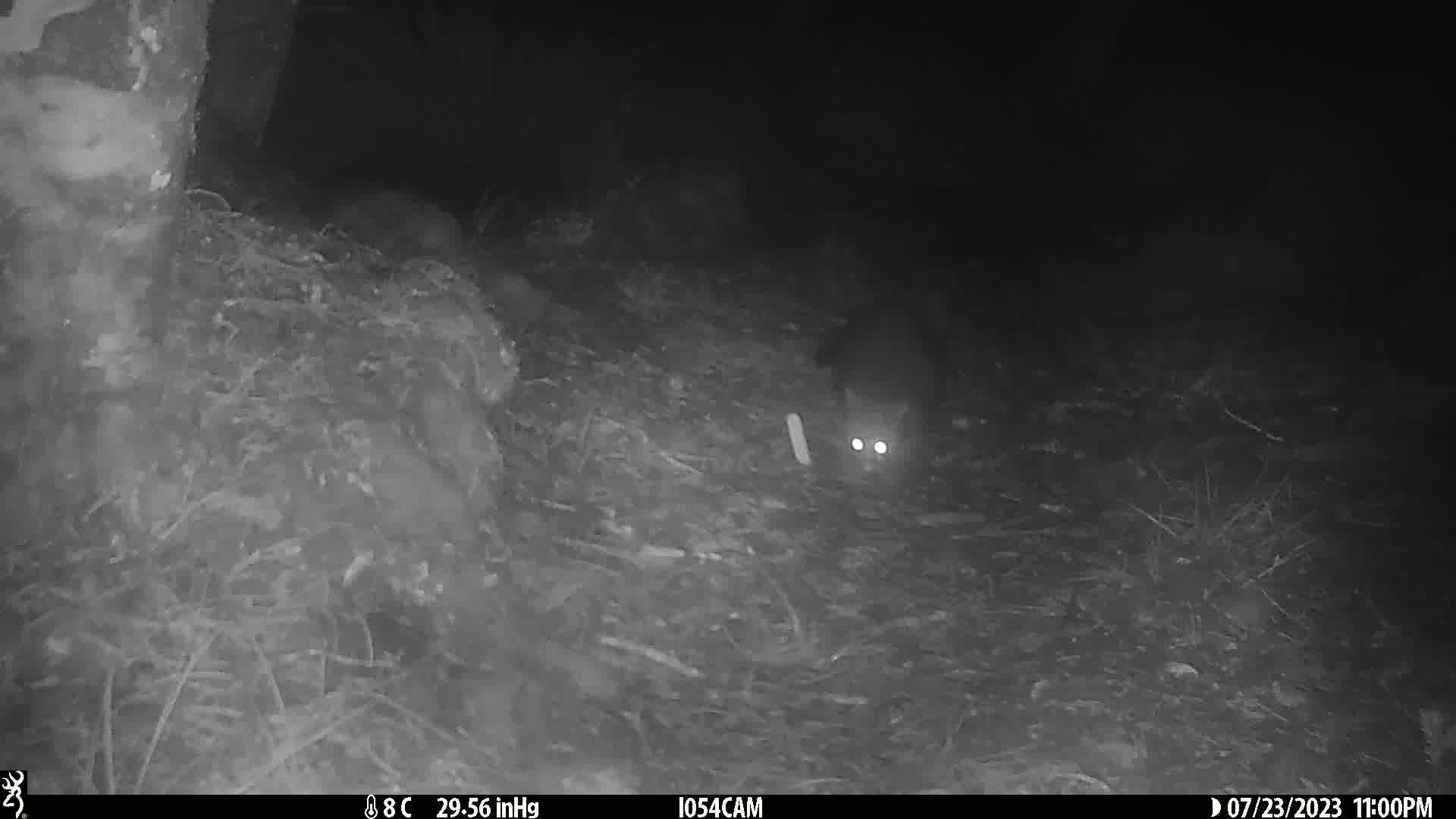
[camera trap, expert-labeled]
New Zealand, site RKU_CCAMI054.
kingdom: Animalia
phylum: Chordata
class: Mammalia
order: Diprotodontia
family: Phalangeridae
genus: Trichosurus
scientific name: Trichosurus vulpecula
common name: common brushtail possum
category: possum